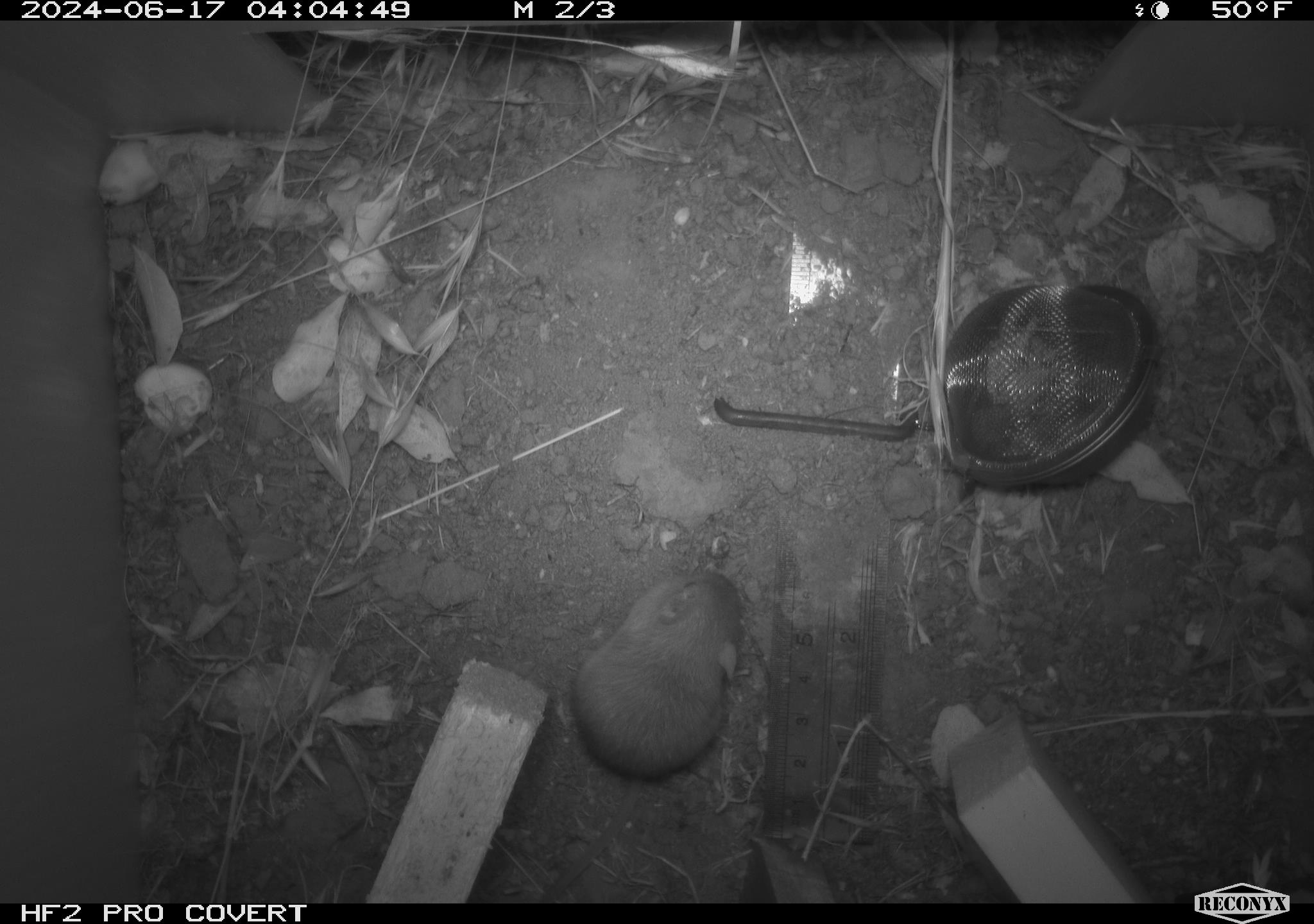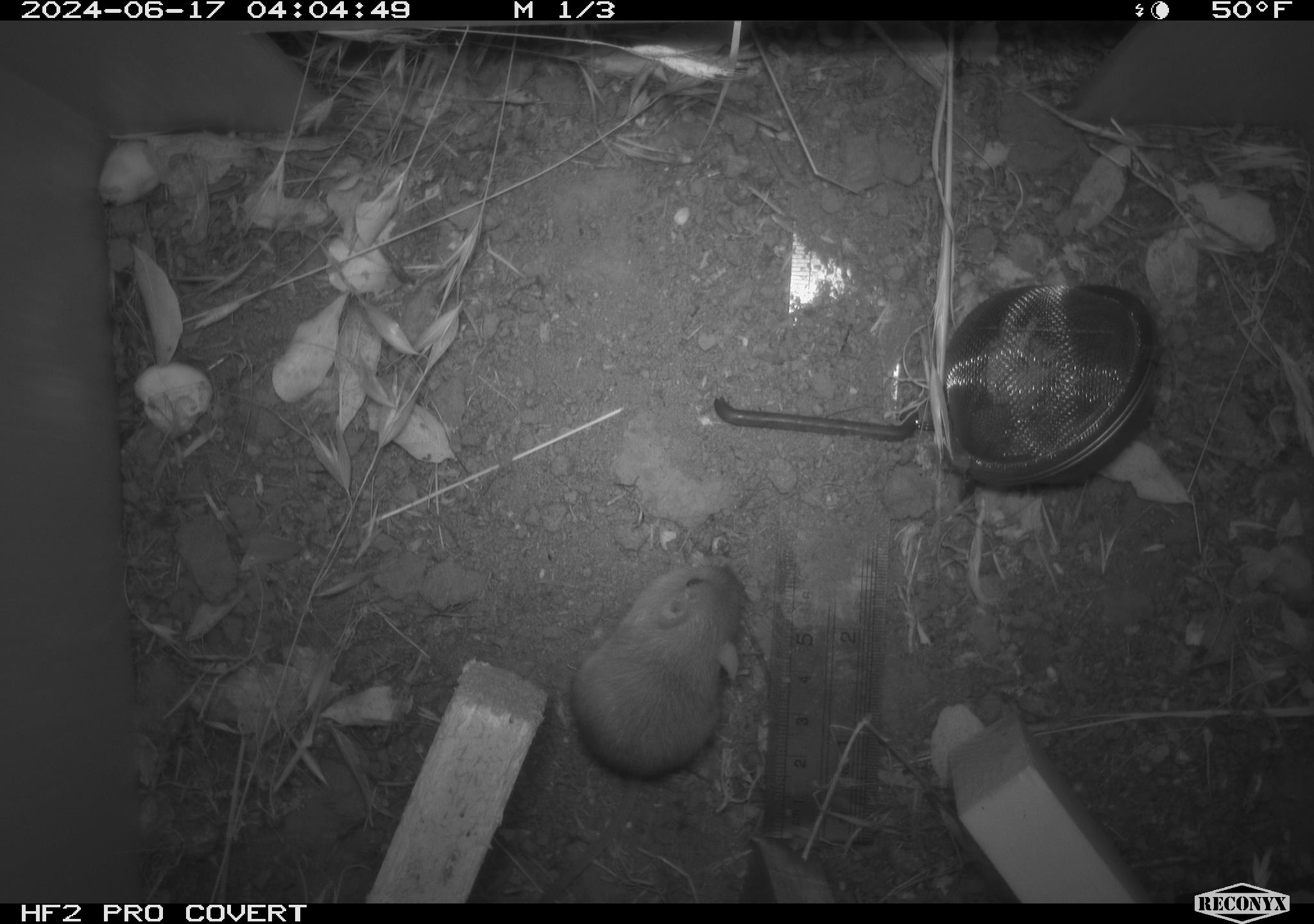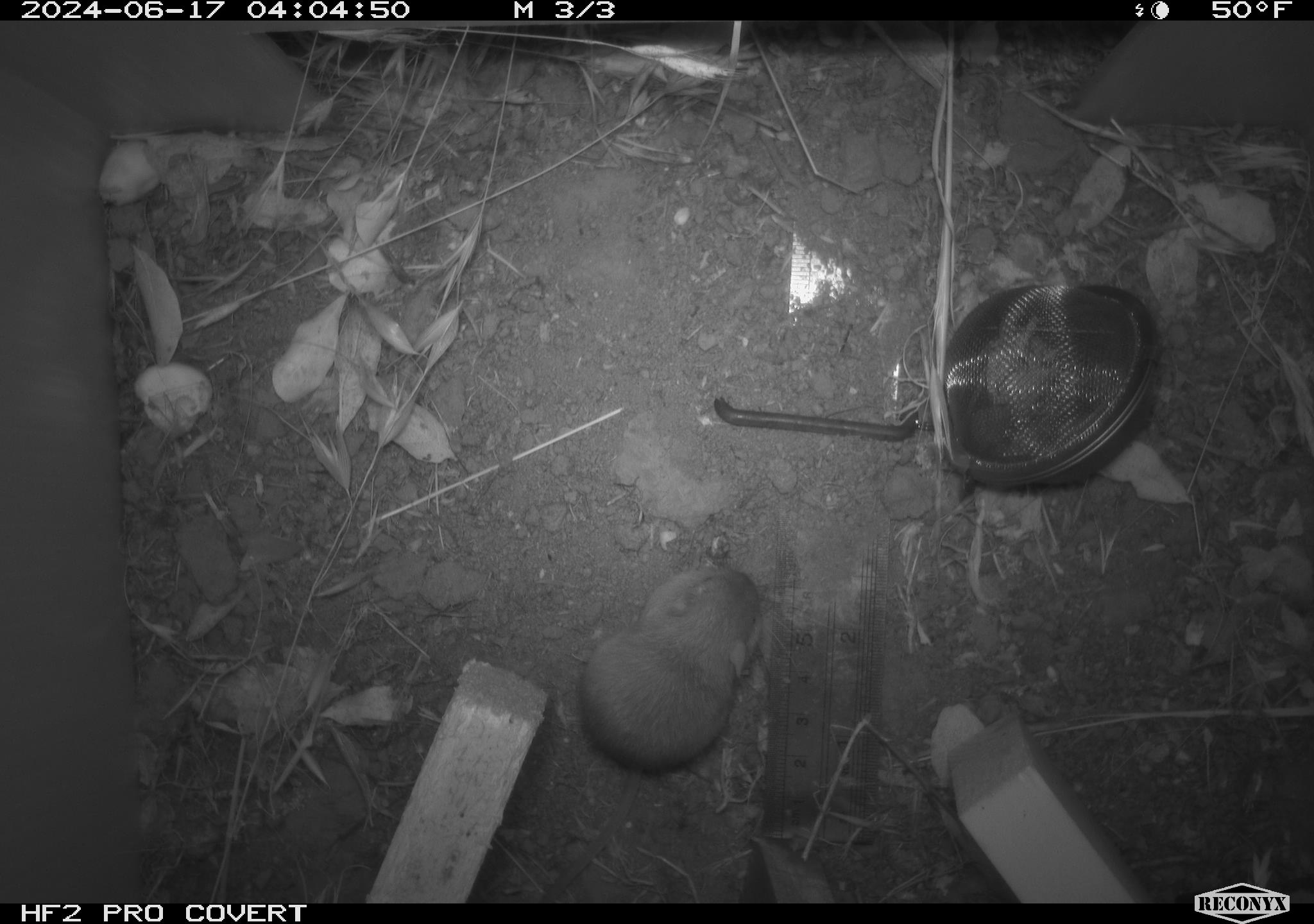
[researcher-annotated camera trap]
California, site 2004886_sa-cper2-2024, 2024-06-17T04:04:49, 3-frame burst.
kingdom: Animalia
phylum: Chordata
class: Mammalia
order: Rodentia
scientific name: Rodentia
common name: rodent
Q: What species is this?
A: Rodent (Rodentia).